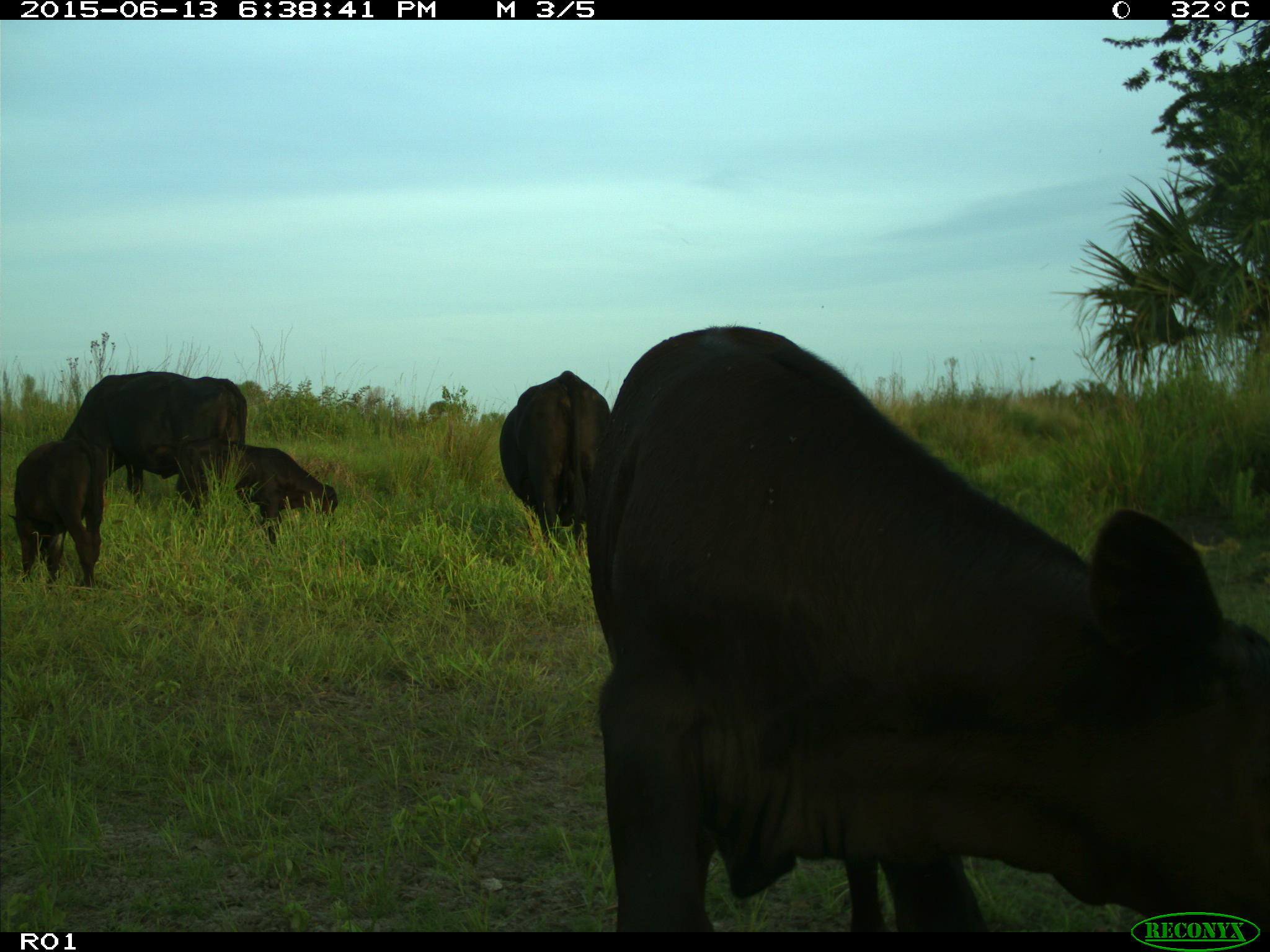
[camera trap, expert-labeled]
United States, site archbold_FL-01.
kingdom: Animalia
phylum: Chordata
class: Mammalia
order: Artiodactyla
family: Bovidae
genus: Bos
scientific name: Bos taurus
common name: domestic cow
Bos taurus (domestic cow).